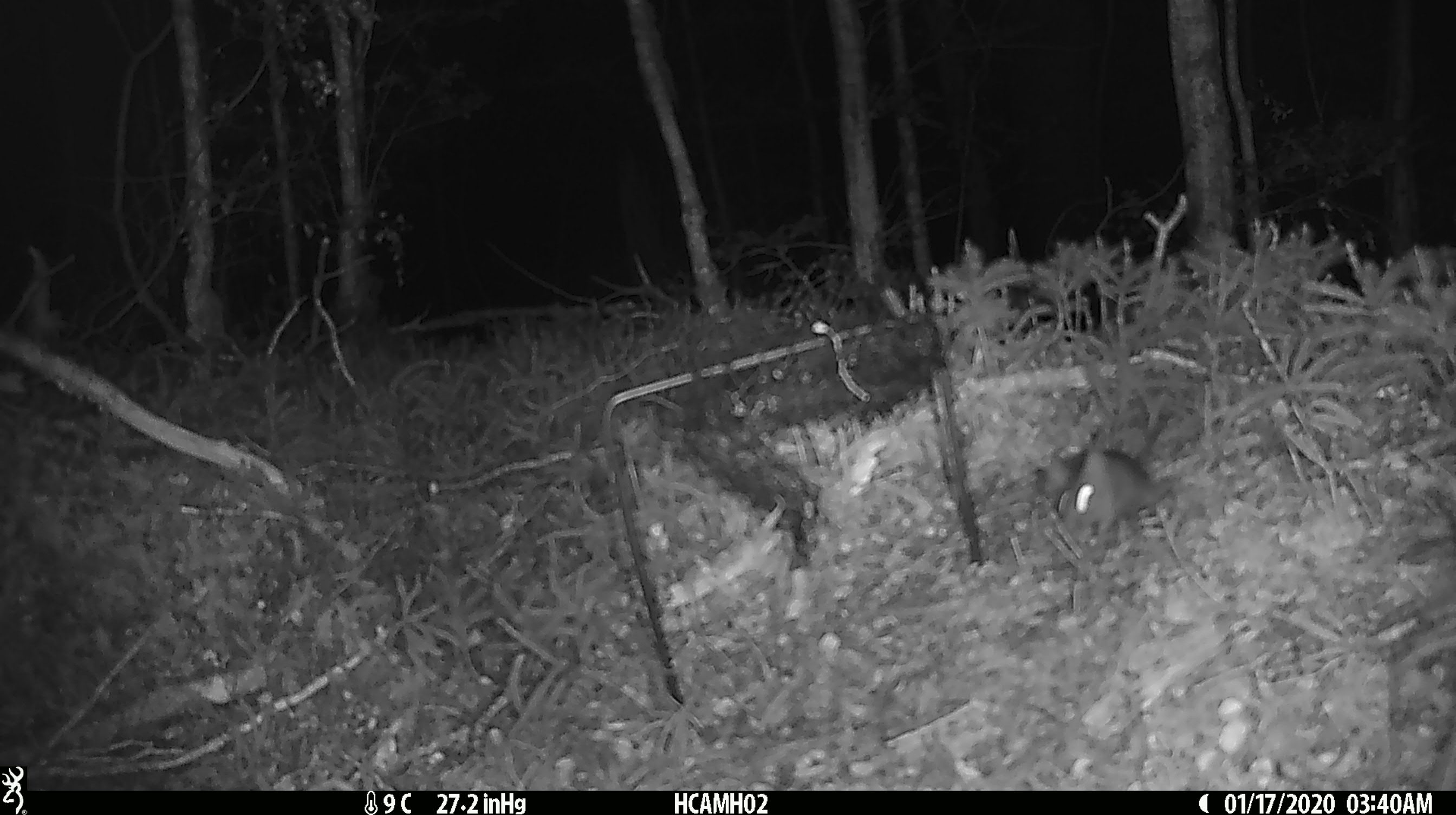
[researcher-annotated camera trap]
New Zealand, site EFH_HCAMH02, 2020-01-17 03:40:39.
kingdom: Animalia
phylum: Chordata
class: Mammalia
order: Rodentia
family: Muridae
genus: Mus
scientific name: Mus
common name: mouse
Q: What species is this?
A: Mouse (Mus).